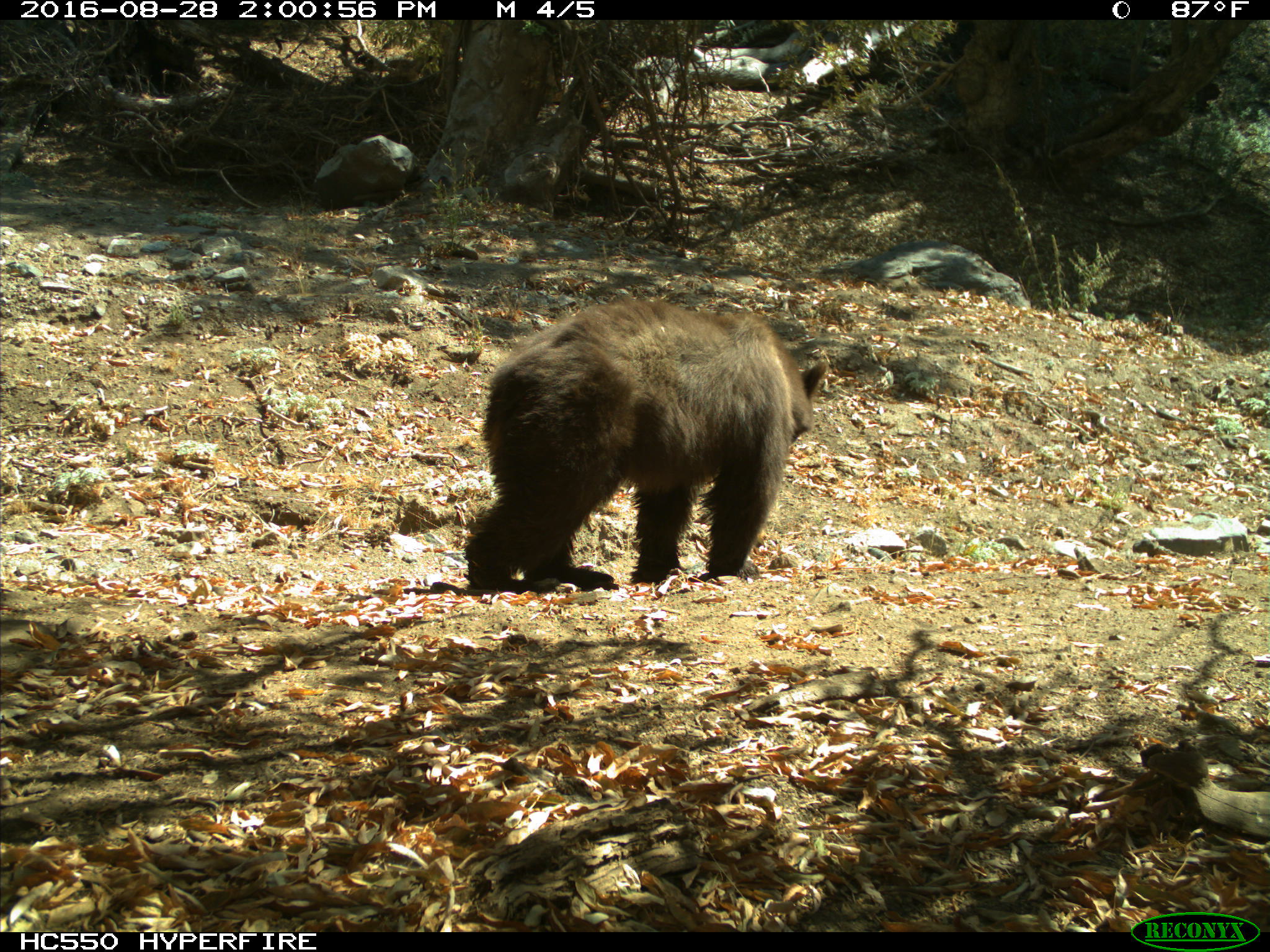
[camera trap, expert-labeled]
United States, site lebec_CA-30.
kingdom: Animalia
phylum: Chordata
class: Mammalia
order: Carnivora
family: Ursidae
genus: Ursus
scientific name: Ursus americanus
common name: american black bear